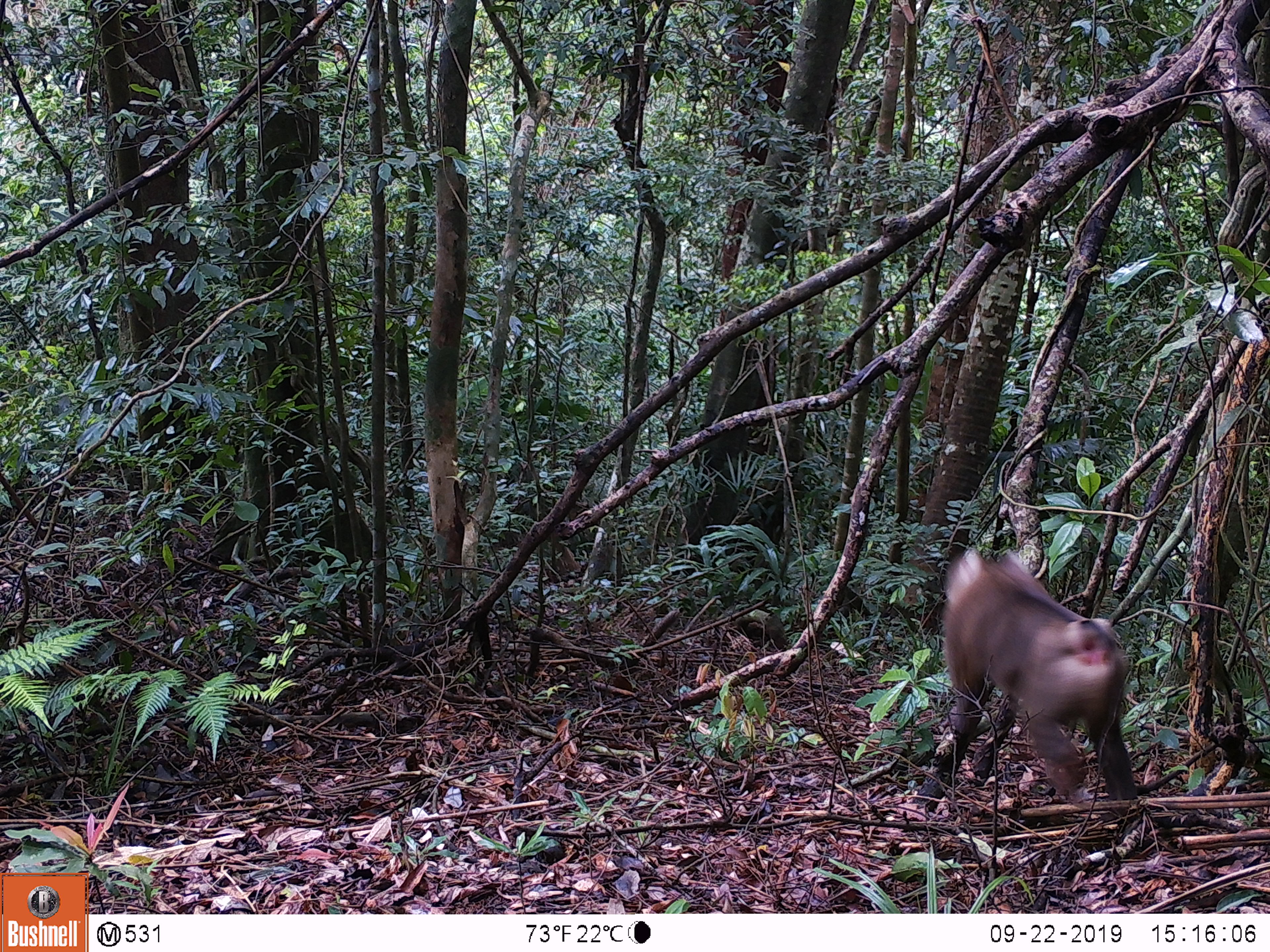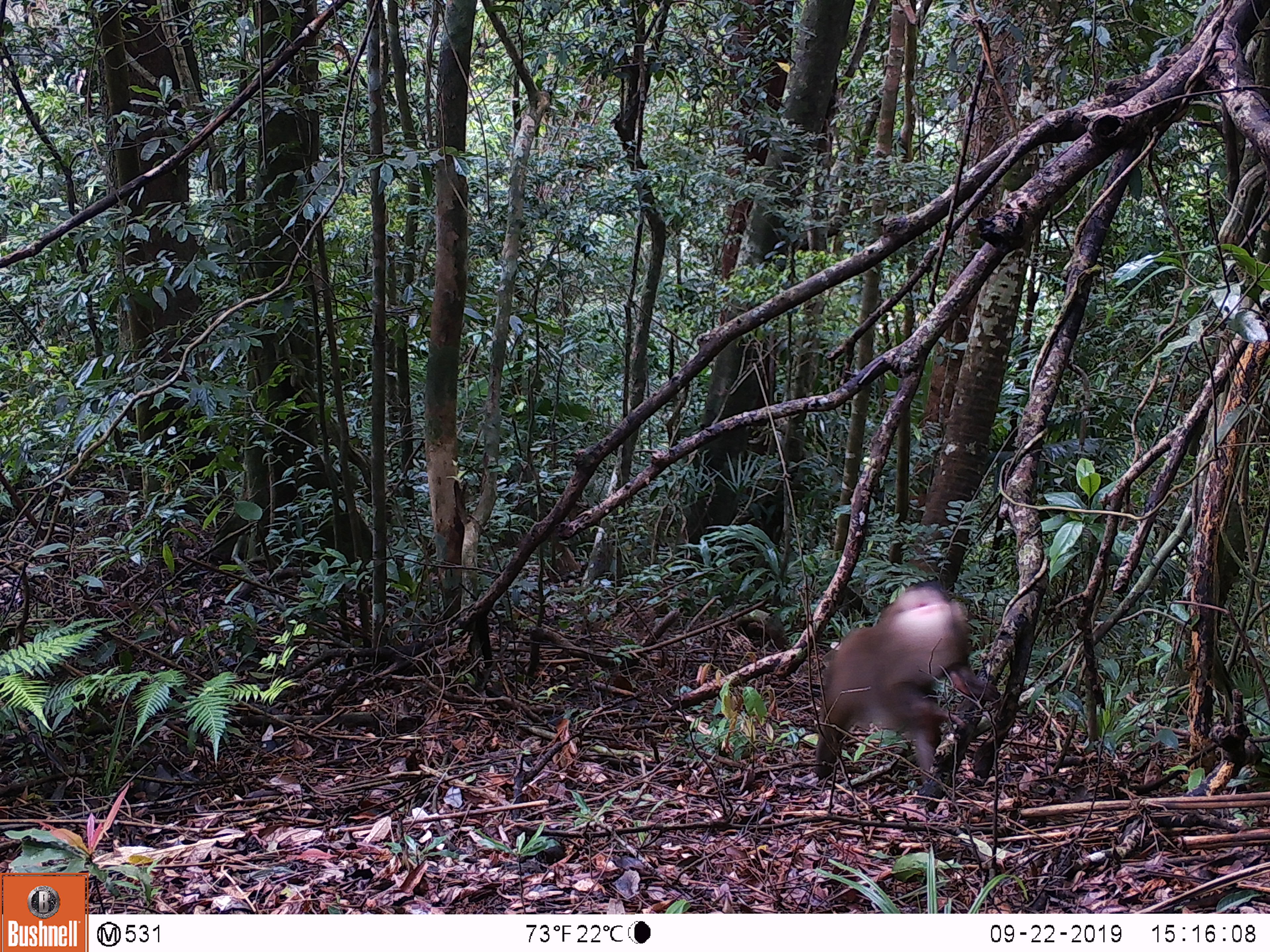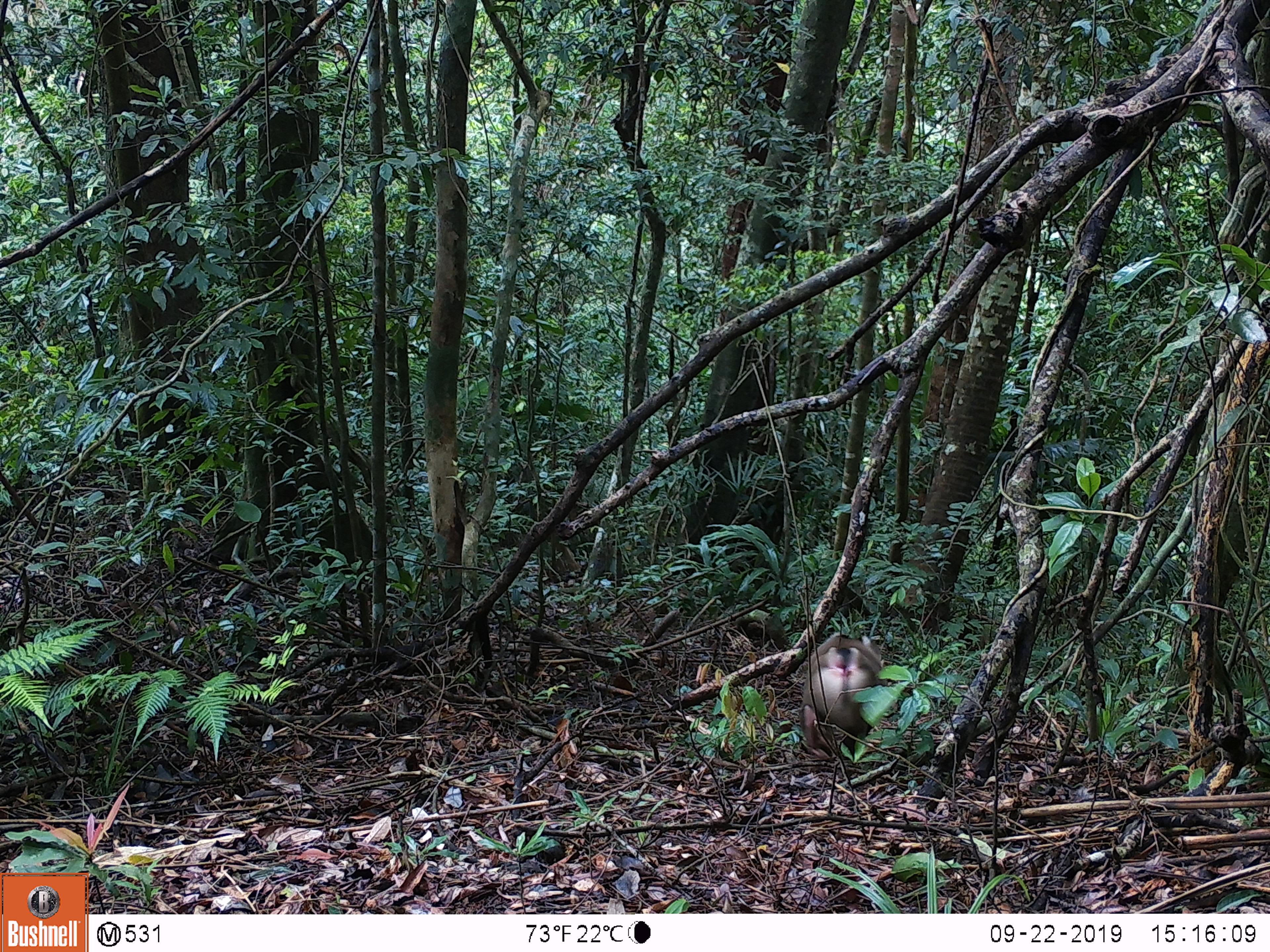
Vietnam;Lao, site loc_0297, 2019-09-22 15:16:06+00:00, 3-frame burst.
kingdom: Animalia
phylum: Chordata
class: Mammalia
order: Primates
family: Cercopithecidae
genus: Macaca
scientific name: Macaca nemestrina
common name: pig-tailed macaque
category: pig tailed macaque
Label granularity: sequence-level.